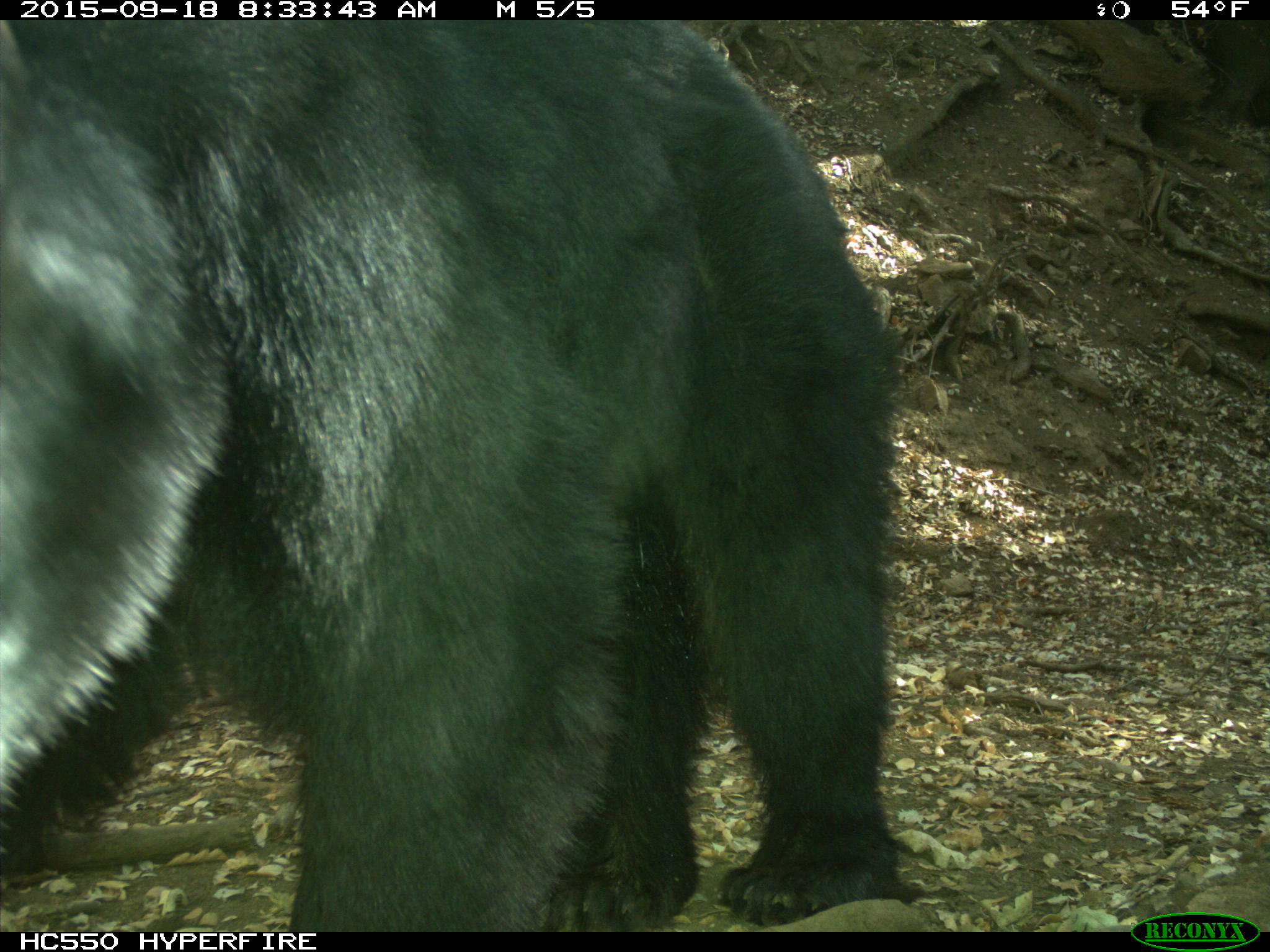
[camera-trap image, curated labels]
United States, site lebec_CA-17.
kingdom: Animalia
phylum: Chordata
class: Mammalia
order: Carnivora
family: Ursidae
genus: Ursus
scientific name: Ursus americanus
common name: american black bear